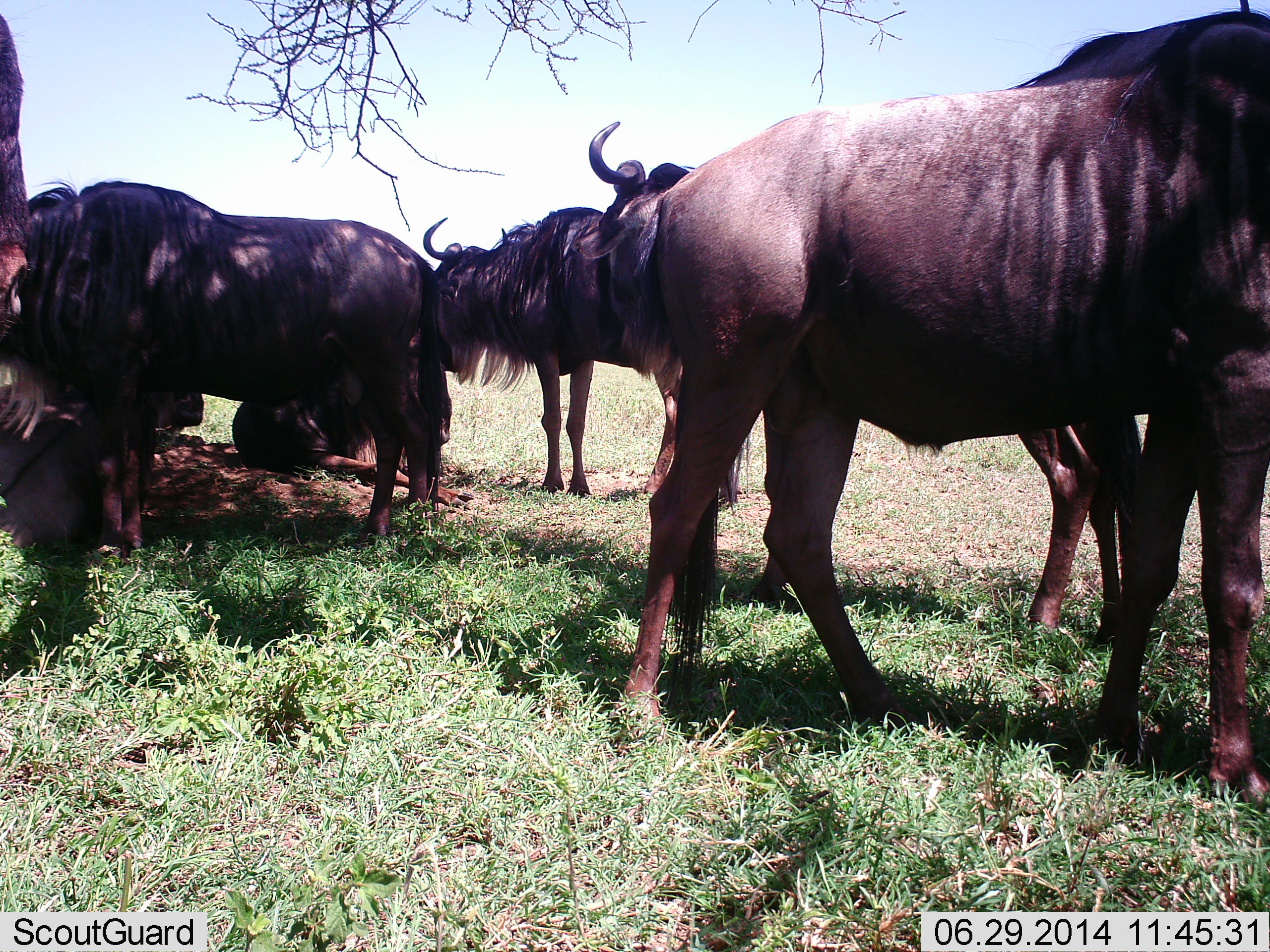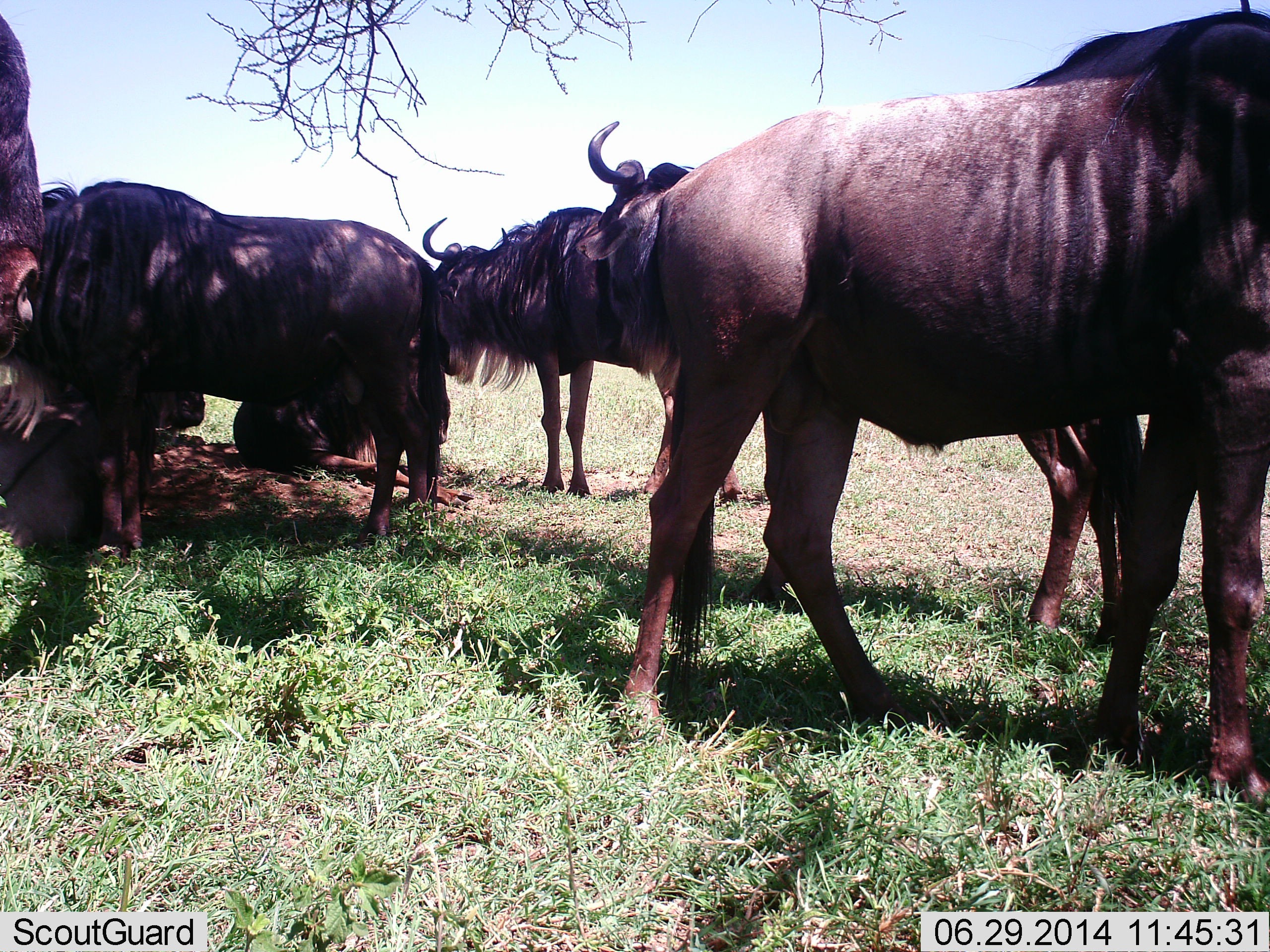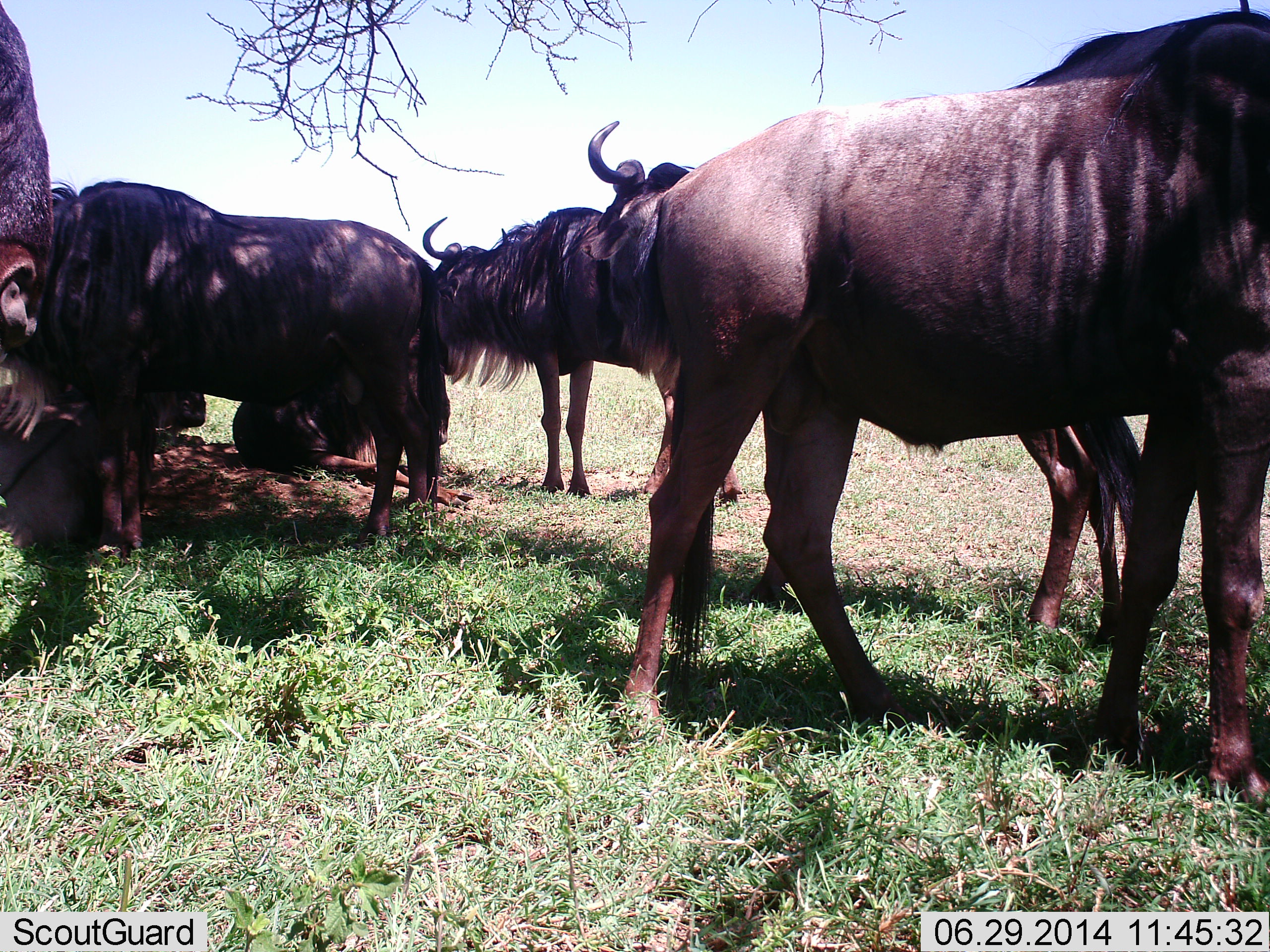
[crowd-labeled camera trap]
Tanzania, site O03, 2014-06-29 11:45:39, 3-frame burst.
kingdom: Animalia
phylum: Chordata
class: Mammalia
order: Artiodactyla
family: Bovidae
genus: Connochaetes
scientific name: Connochaetes taurinus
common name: blue wildebeest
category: wildebeest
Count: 7.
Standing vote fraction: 84%.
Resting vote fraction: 59%.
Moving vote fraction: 2%.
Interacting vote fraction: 7%.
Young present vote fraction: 0%.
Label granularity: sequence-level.